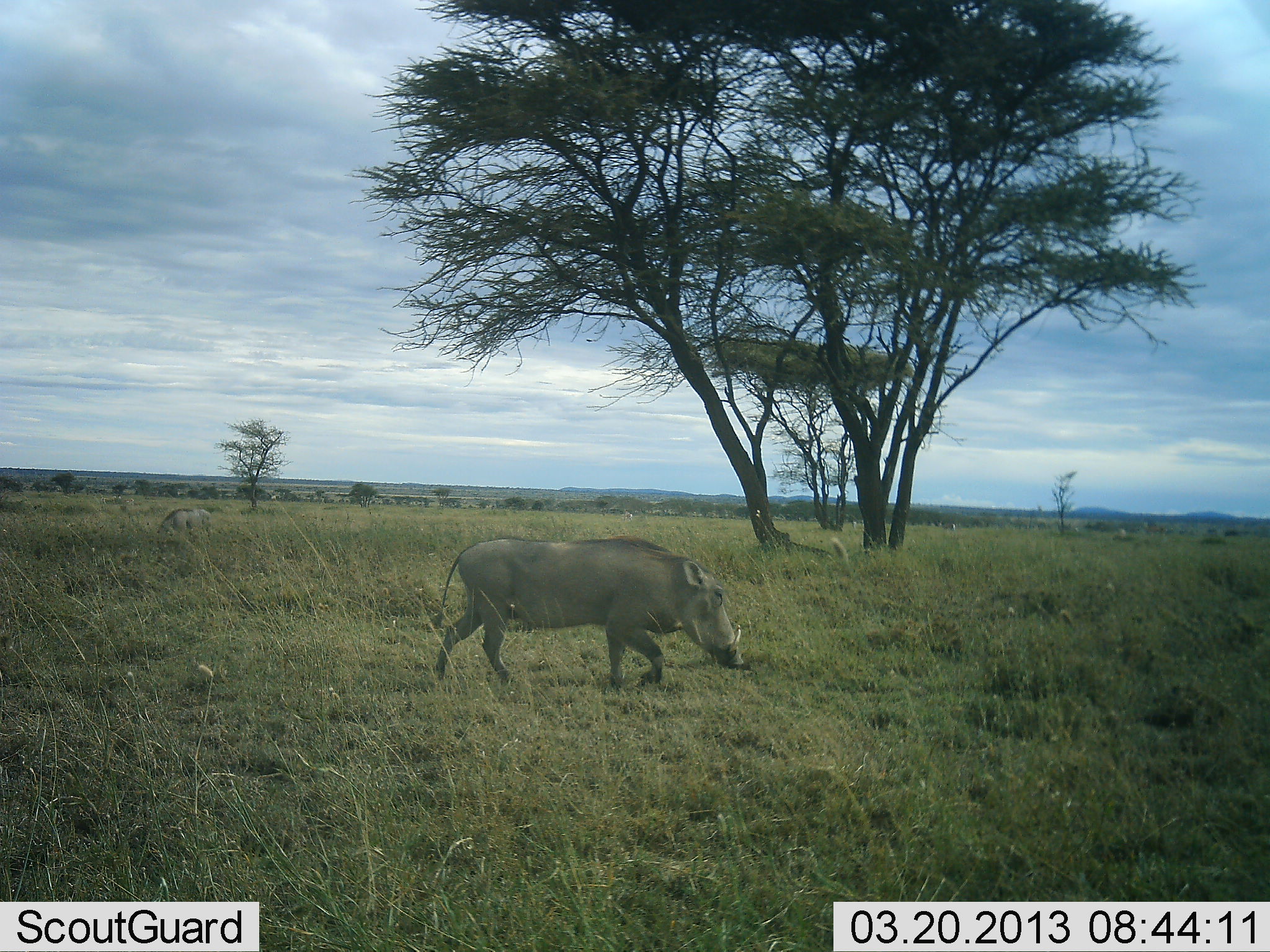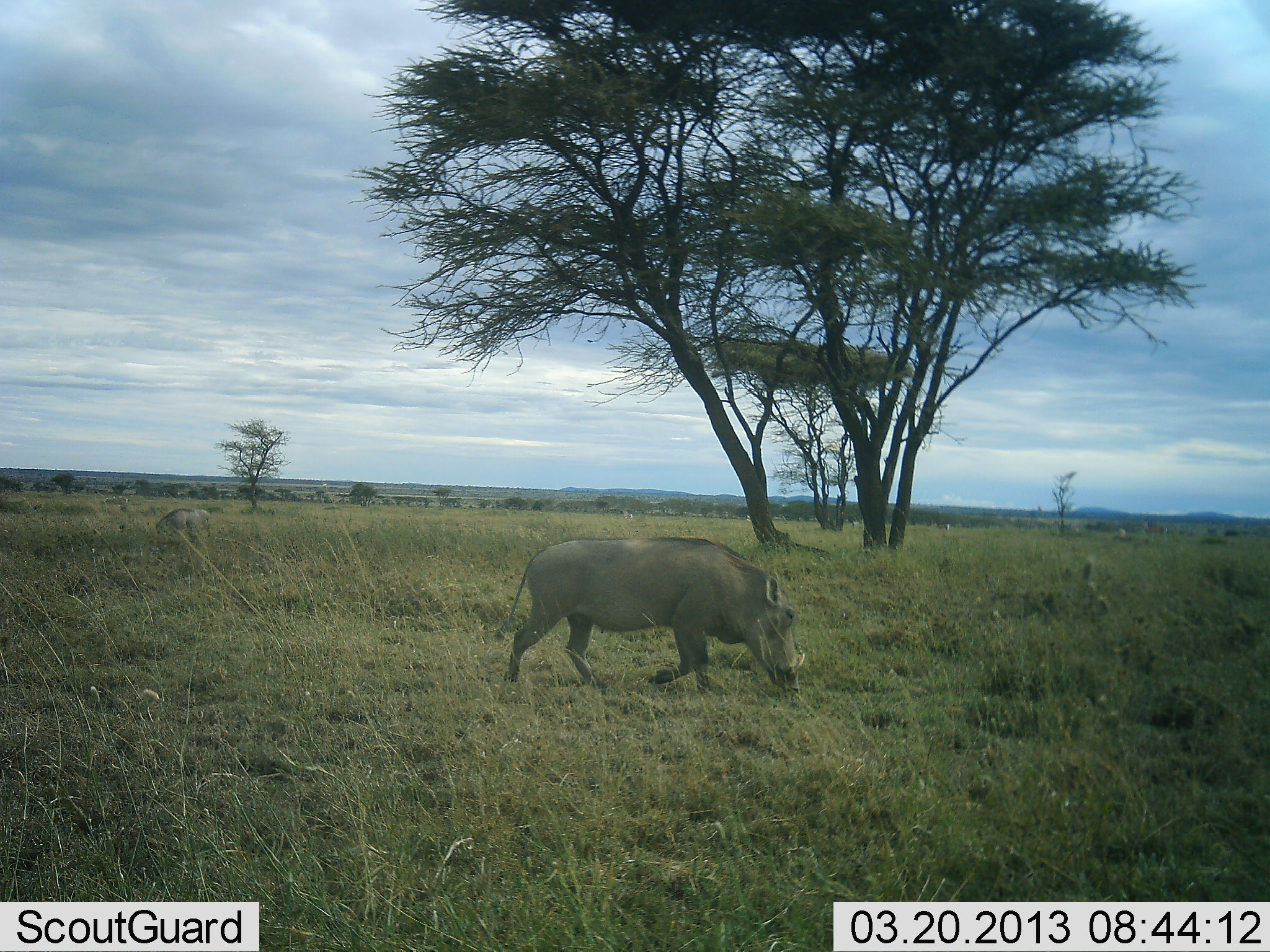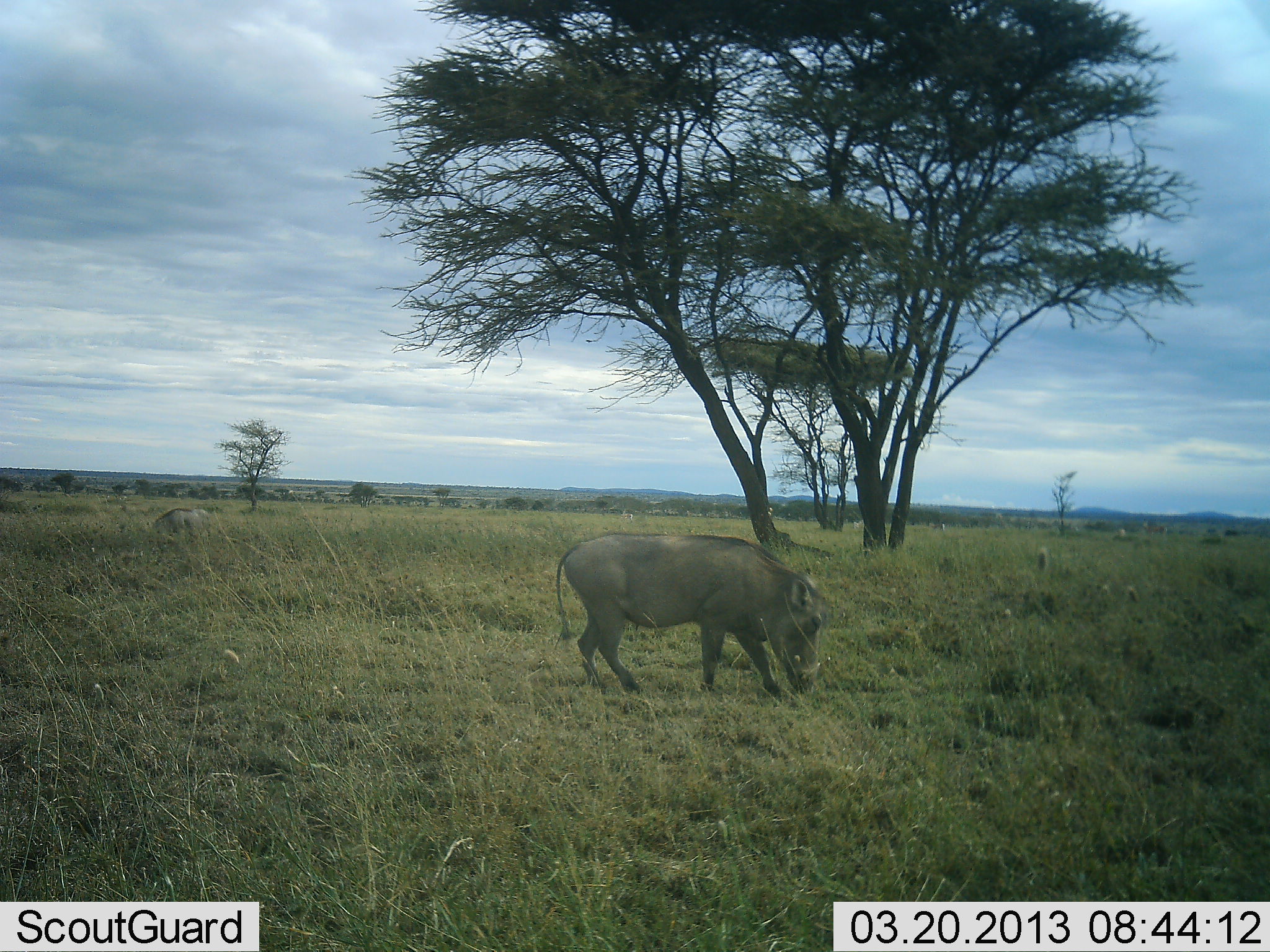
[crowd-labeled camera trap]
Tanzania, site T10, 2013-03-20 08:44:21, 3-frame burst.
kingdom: Animalia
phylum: Chordata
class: Mammalia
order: Artiodactyla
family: Suidae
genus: Phacochoerus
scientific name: Phacochoerus africanus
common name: warthog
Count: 2.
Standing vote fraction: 15%.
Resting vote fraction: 0%.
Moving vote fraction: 90%.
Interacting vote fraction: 0%.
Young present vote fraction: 0%.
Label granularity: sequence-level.